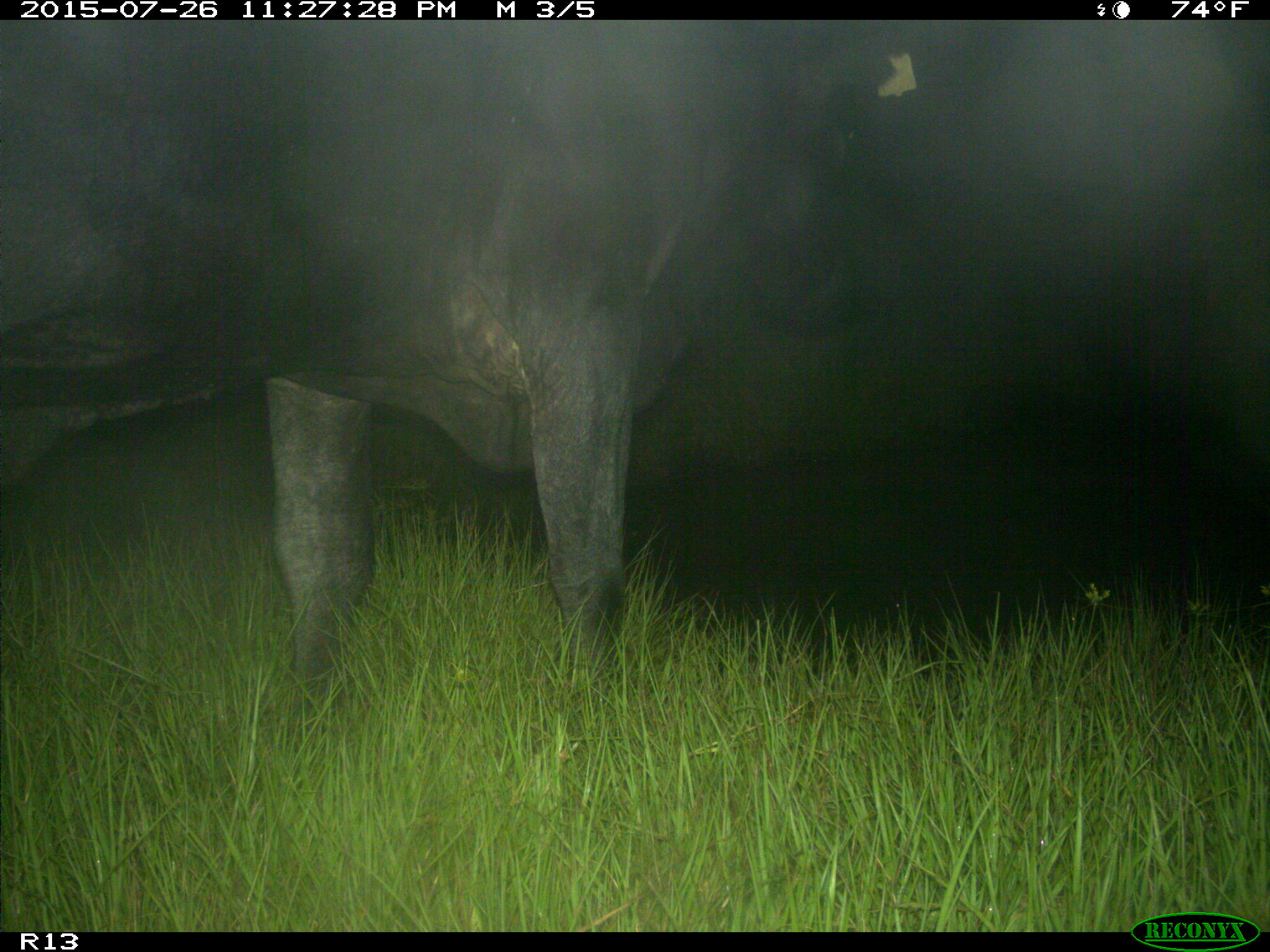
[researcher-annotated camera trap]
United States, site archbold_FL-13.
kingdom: Animalia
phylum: Chordata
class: Mammalia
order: Artiodactyla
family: Bovidae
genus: Bos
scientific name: Bos taurus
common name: domestic cow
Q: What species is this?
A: Bos taurus (domestic cow).